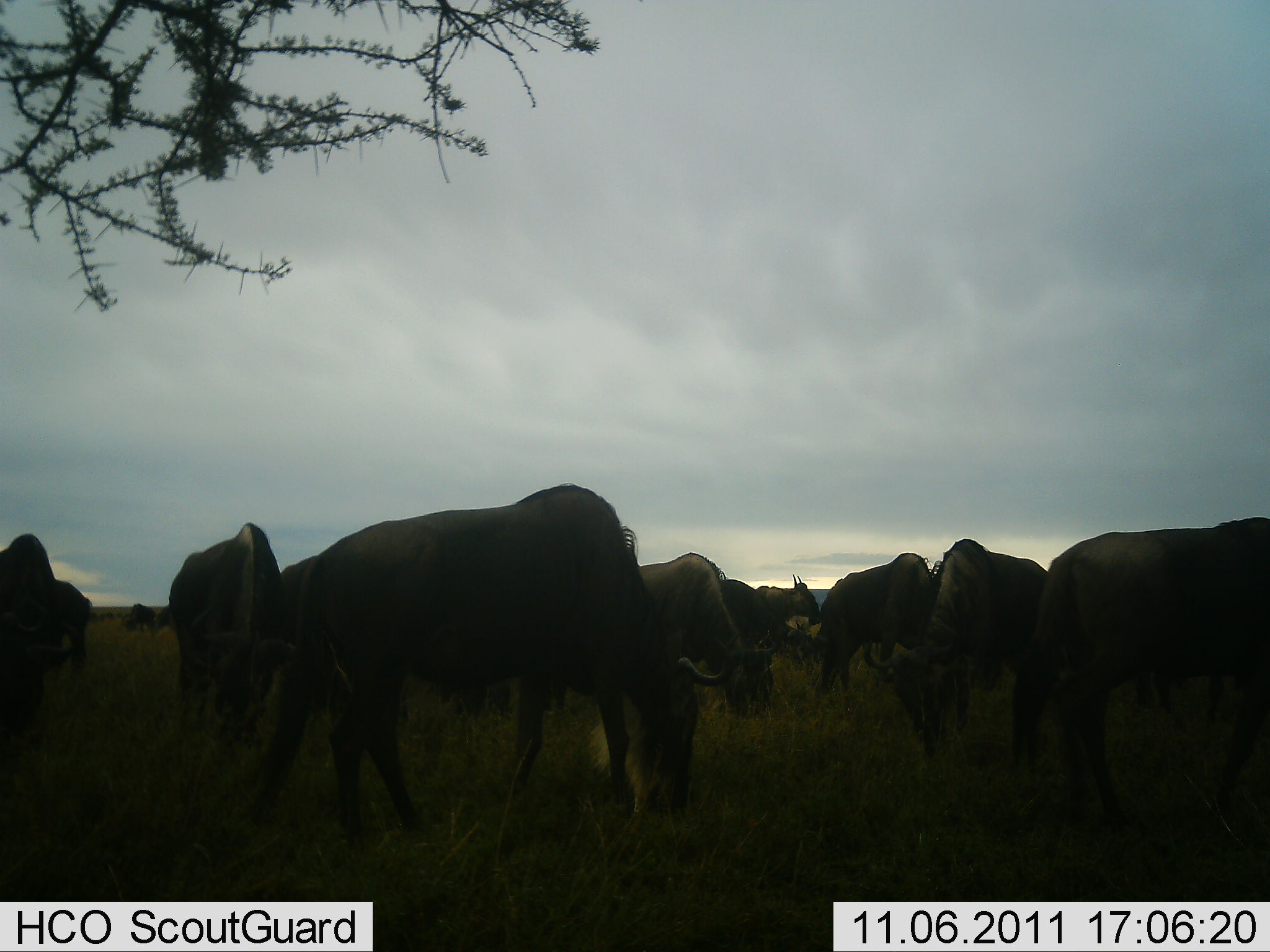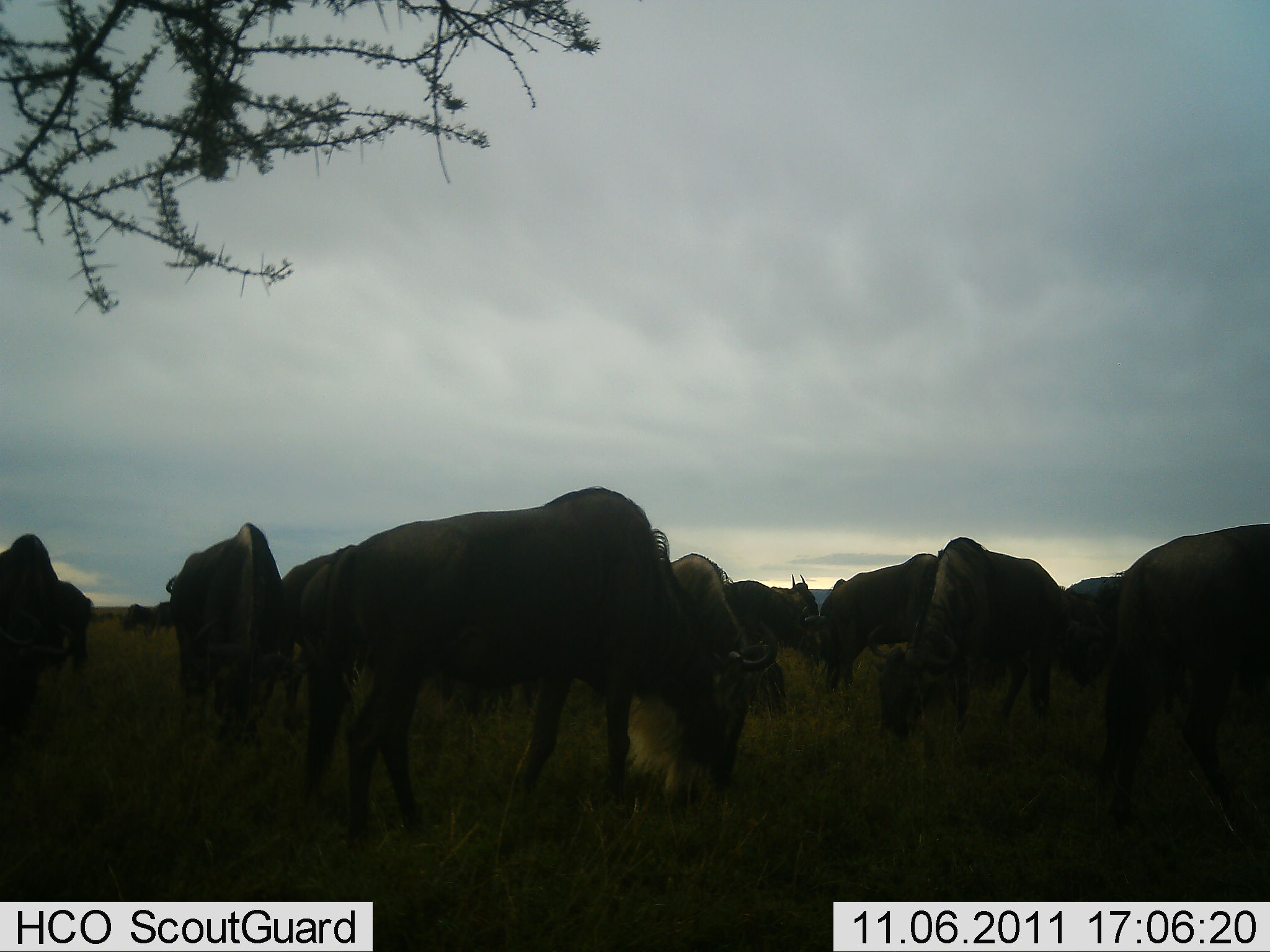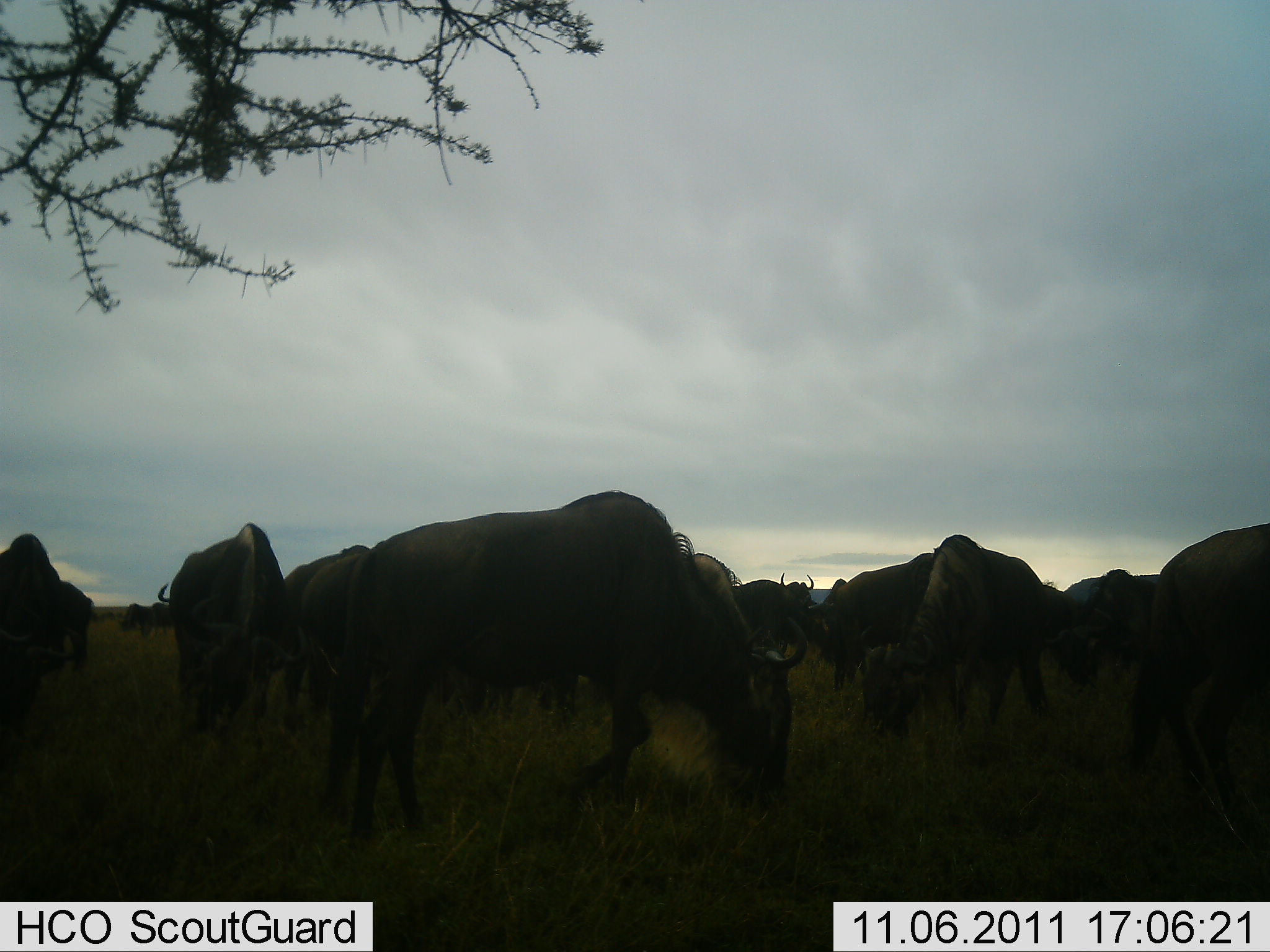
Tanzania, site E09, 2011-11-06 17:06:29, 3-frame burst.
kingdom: Animalia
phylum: Chordata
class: Mammalia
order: Artiodactyla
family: Bovidae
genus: Connochaetes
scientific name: Connochaetes taurinus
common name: blue wildebeest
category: wildebeest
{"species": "wildebeest (blue wildebeest) (Connochaetes taurinus)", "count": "11-50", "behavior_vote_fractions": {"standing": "50%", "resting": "0%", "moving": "30%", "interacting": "0%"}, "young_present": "0%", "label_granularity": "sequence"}